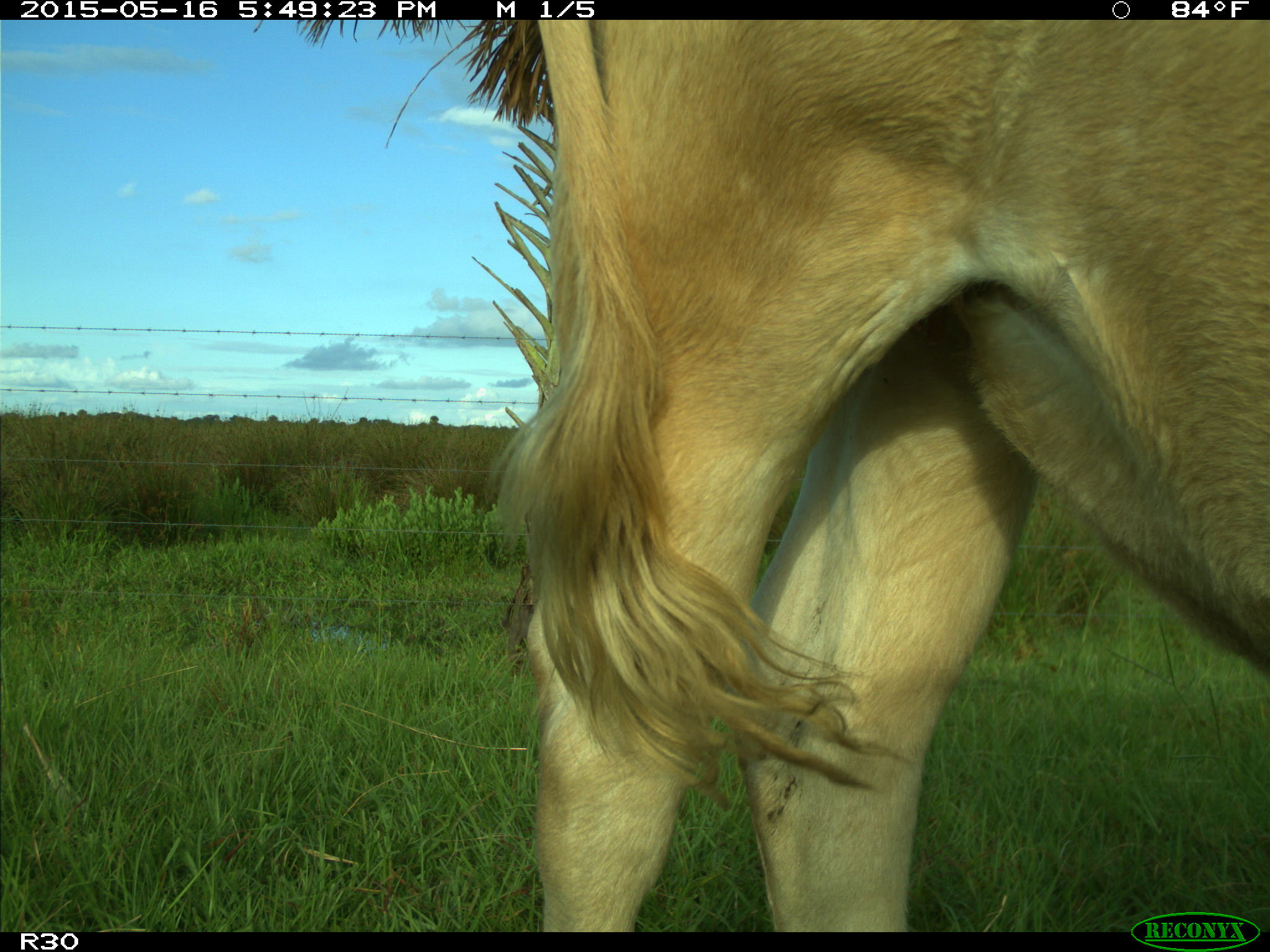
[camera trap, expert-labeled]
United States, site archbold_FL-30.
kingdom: Animalia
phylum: Chordata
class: Mammalia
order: Artiodactyla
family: Bovidae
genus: Bos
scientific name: Bos taurus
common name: domestic cow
Bos taurus (domestic cow).